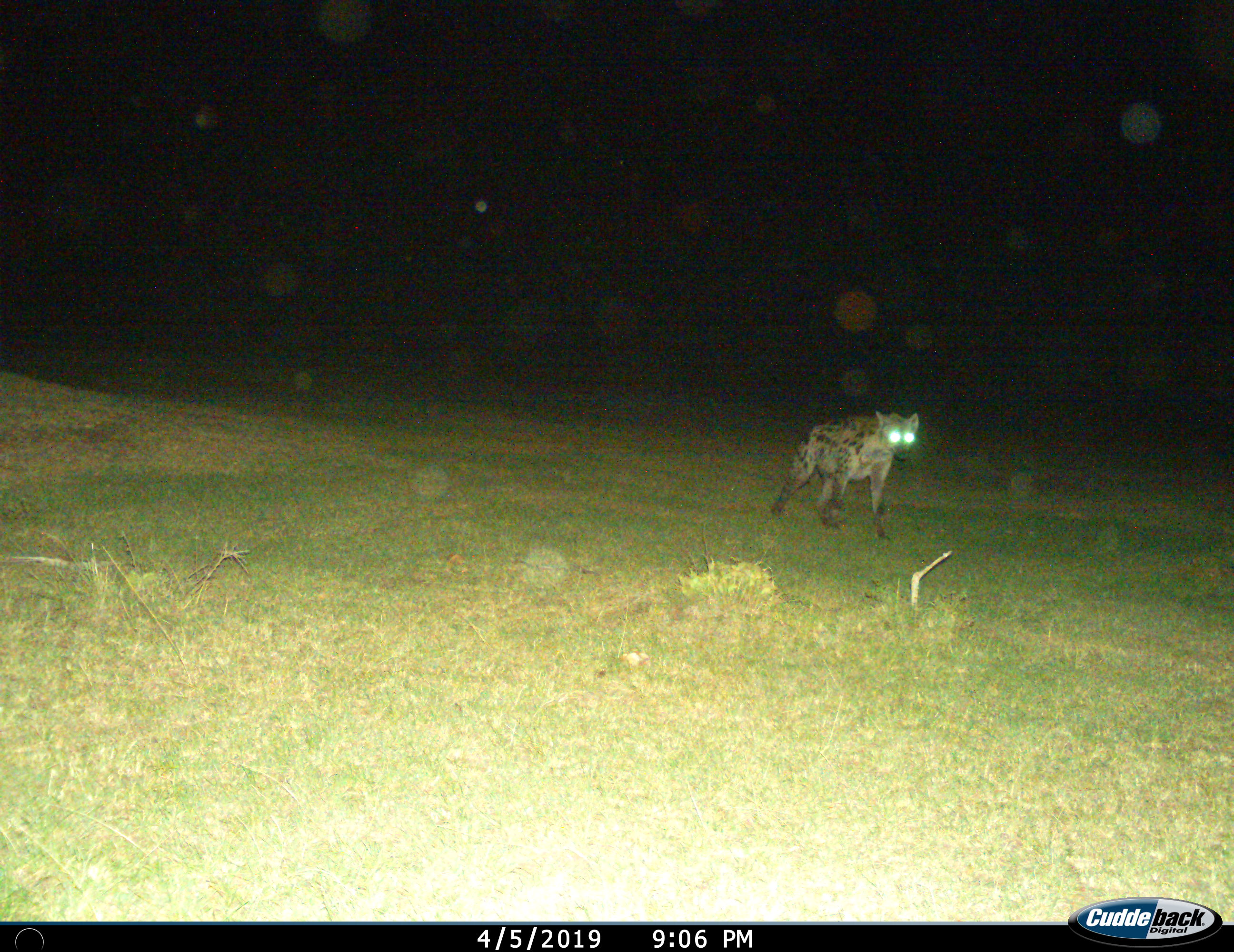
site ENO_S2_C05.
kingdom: Animalia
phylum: Chordata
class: Mammalia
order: Carnivora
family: Hyaenidae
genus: Crocuta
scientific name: Crocuta crocuta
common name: spotted hyena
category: hyenaspotted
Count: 1.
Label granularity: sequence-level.